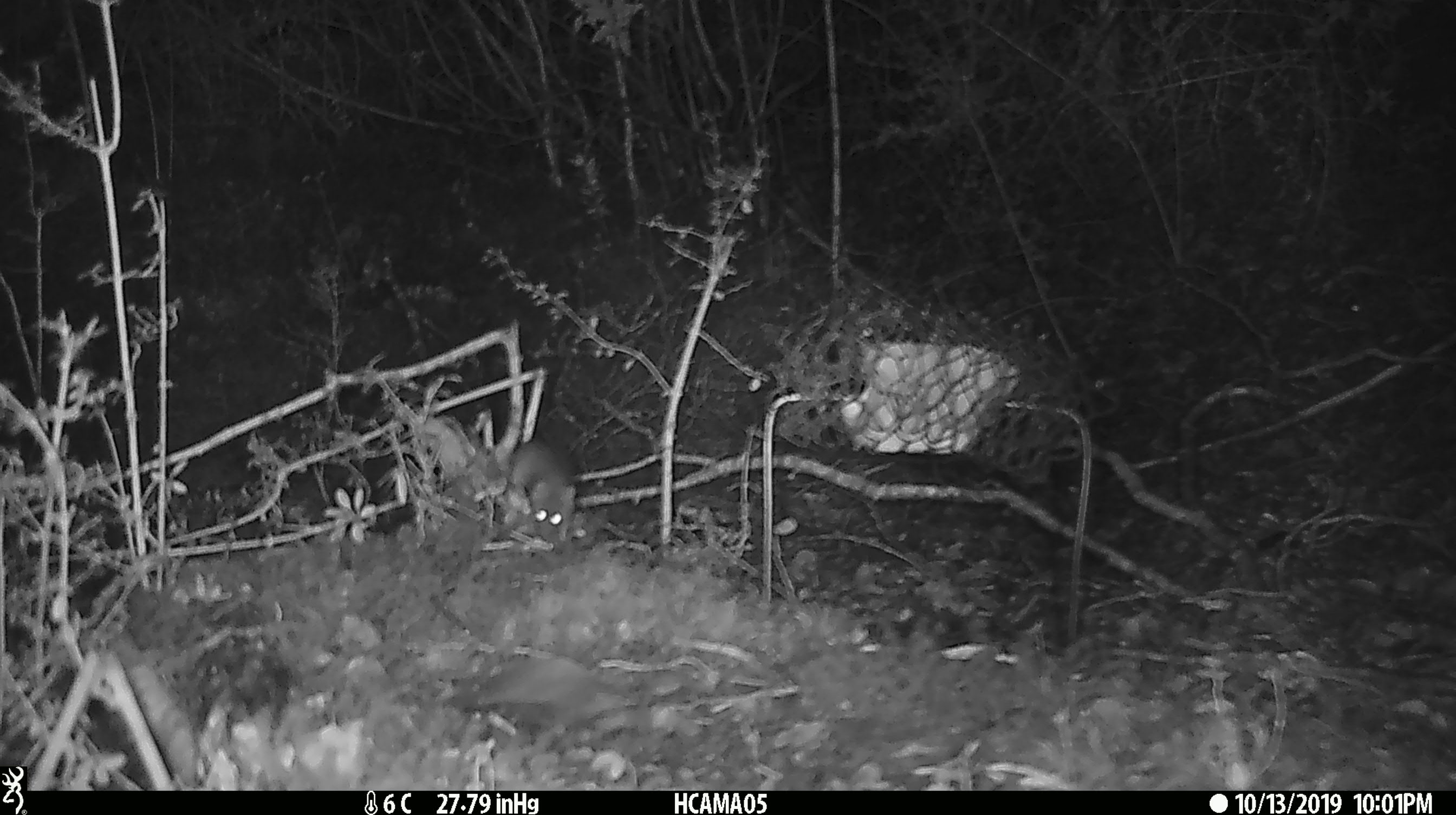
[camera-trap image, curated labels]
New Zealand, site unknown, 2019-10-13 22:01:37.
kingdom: Animalia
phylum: Chordata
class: Mammalia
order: Rodentia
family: Muridae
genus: Mus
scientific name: Mus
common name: mouse